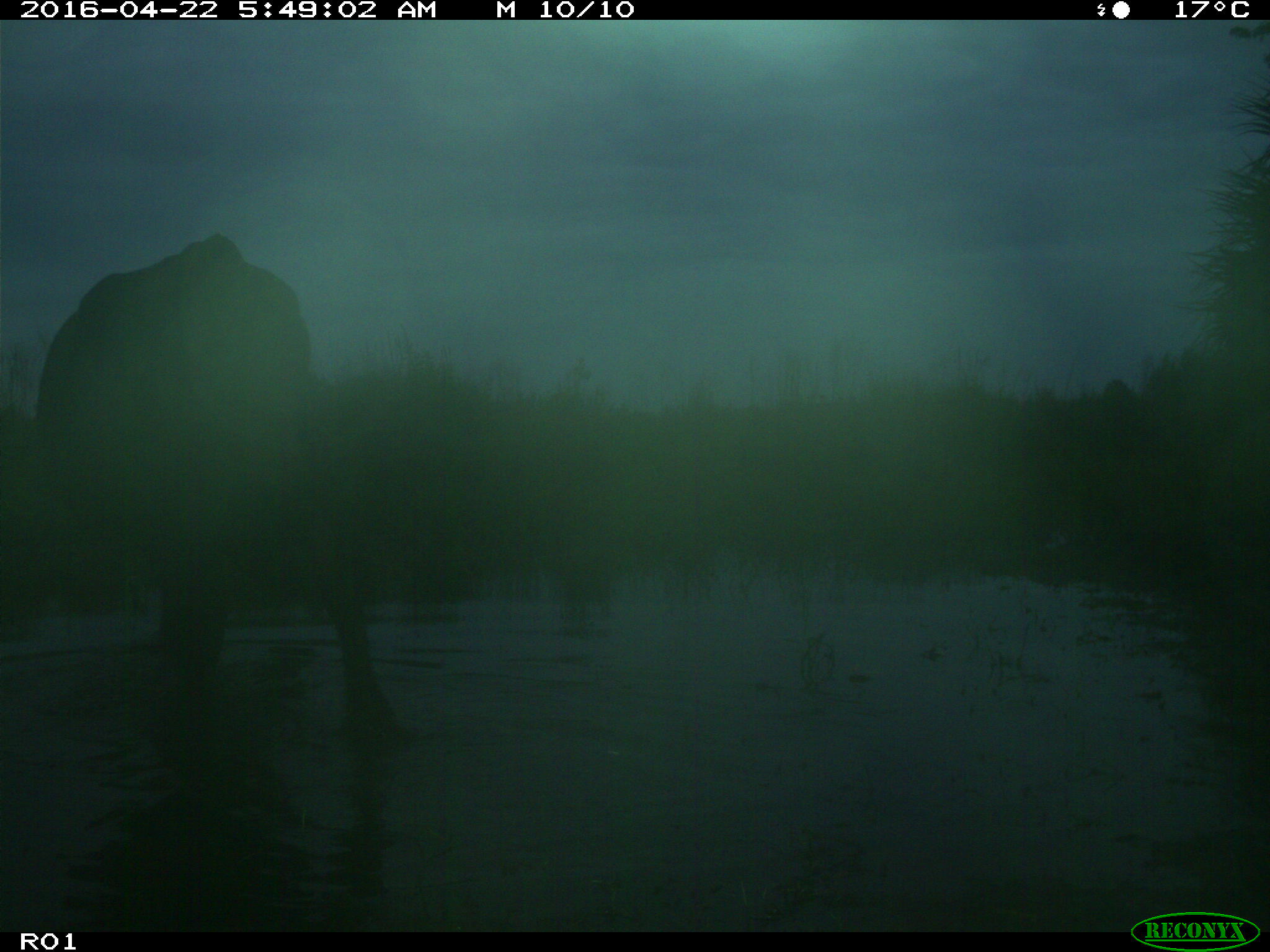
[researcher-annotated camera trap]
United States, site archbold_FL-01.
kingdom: Animalia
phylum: Chordata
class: Mammalia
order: Artiodactyla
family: Bovidae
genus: Bos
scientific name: Bos taurus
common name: domestic cow